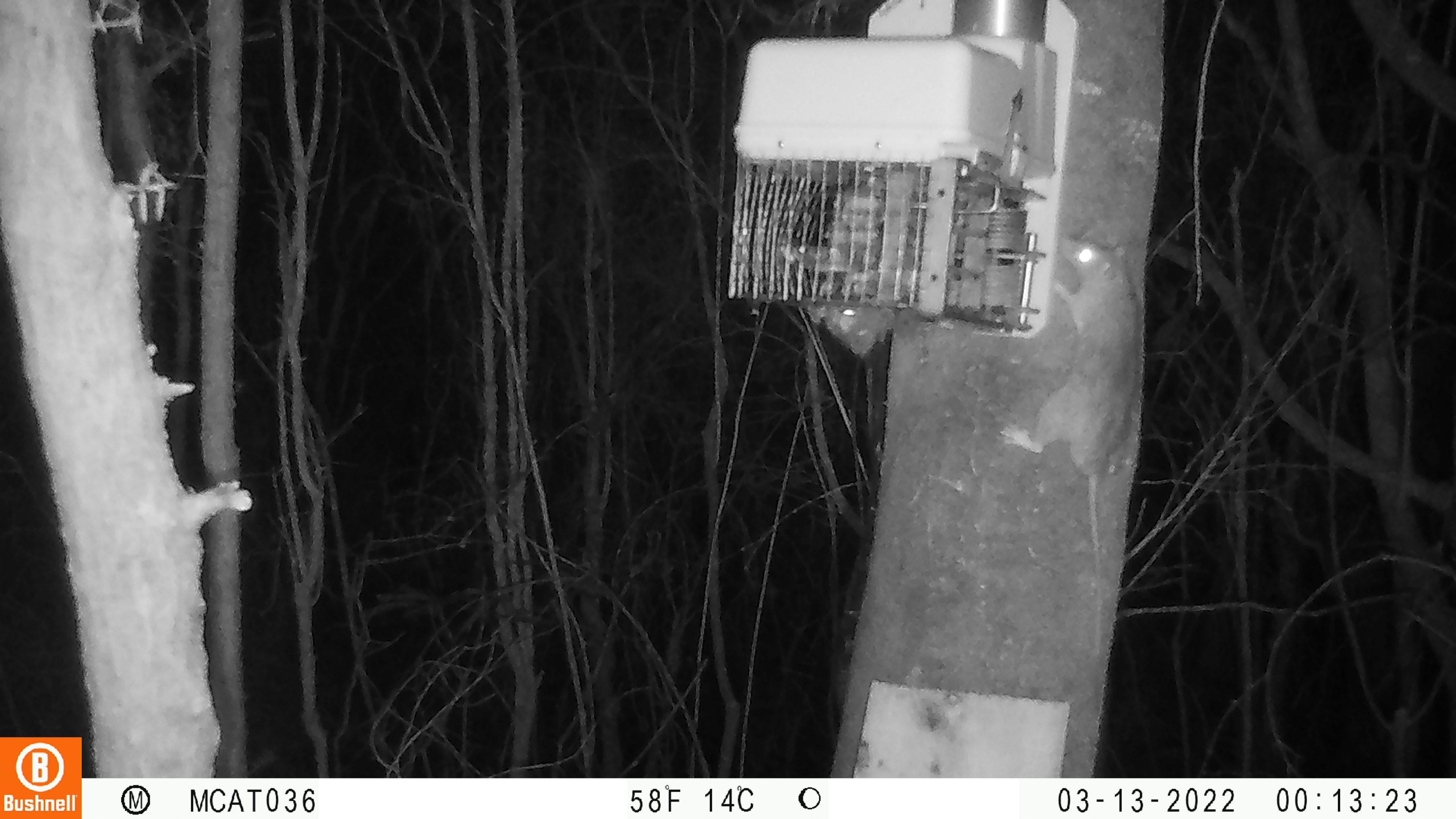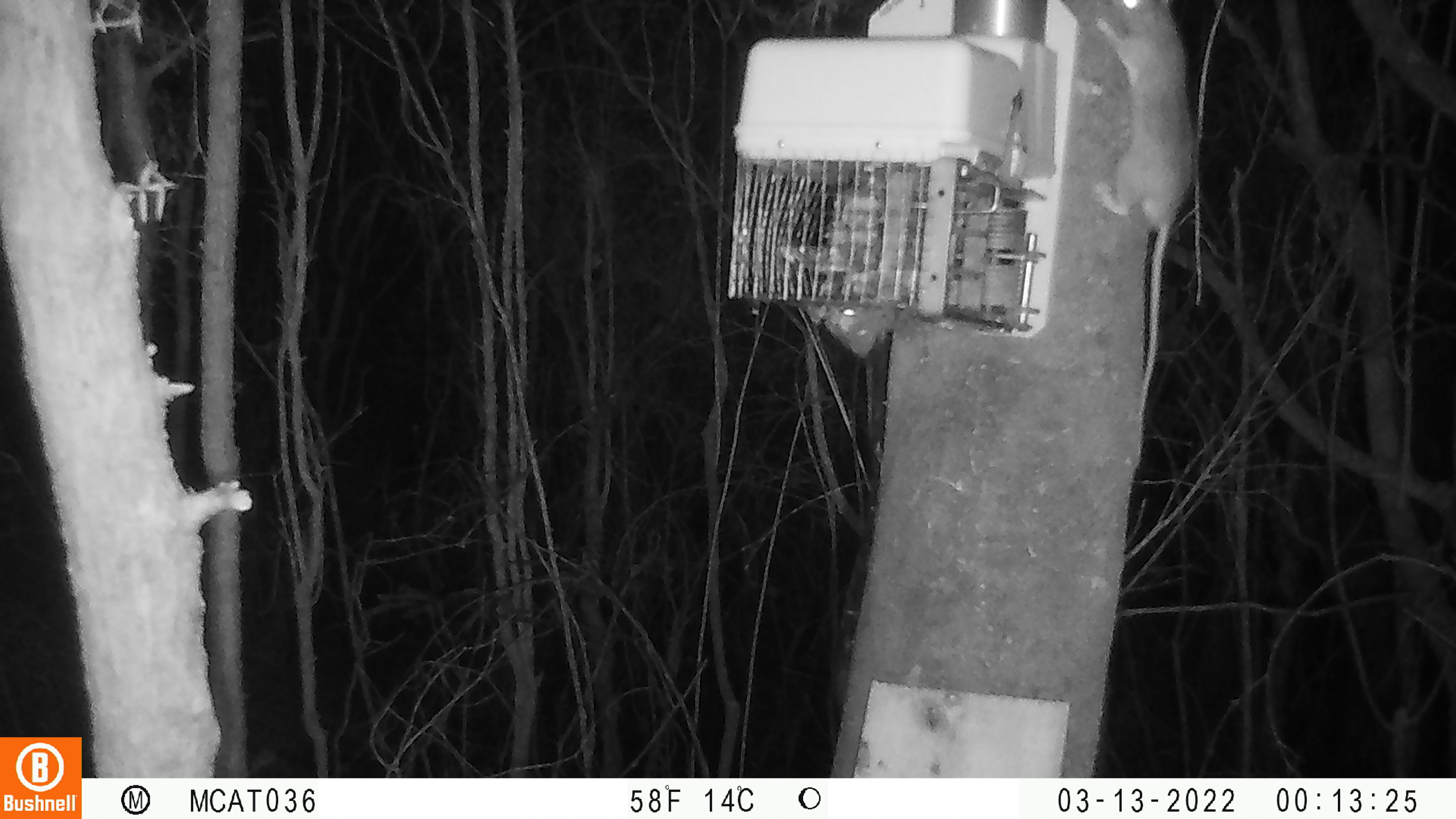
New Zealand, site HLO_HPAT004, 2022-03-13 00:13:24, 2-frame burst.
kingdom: Animalia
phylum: Chordata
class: Mammalia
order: Rodentia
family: Muridae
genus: Rattus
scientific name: Rattus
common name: rat